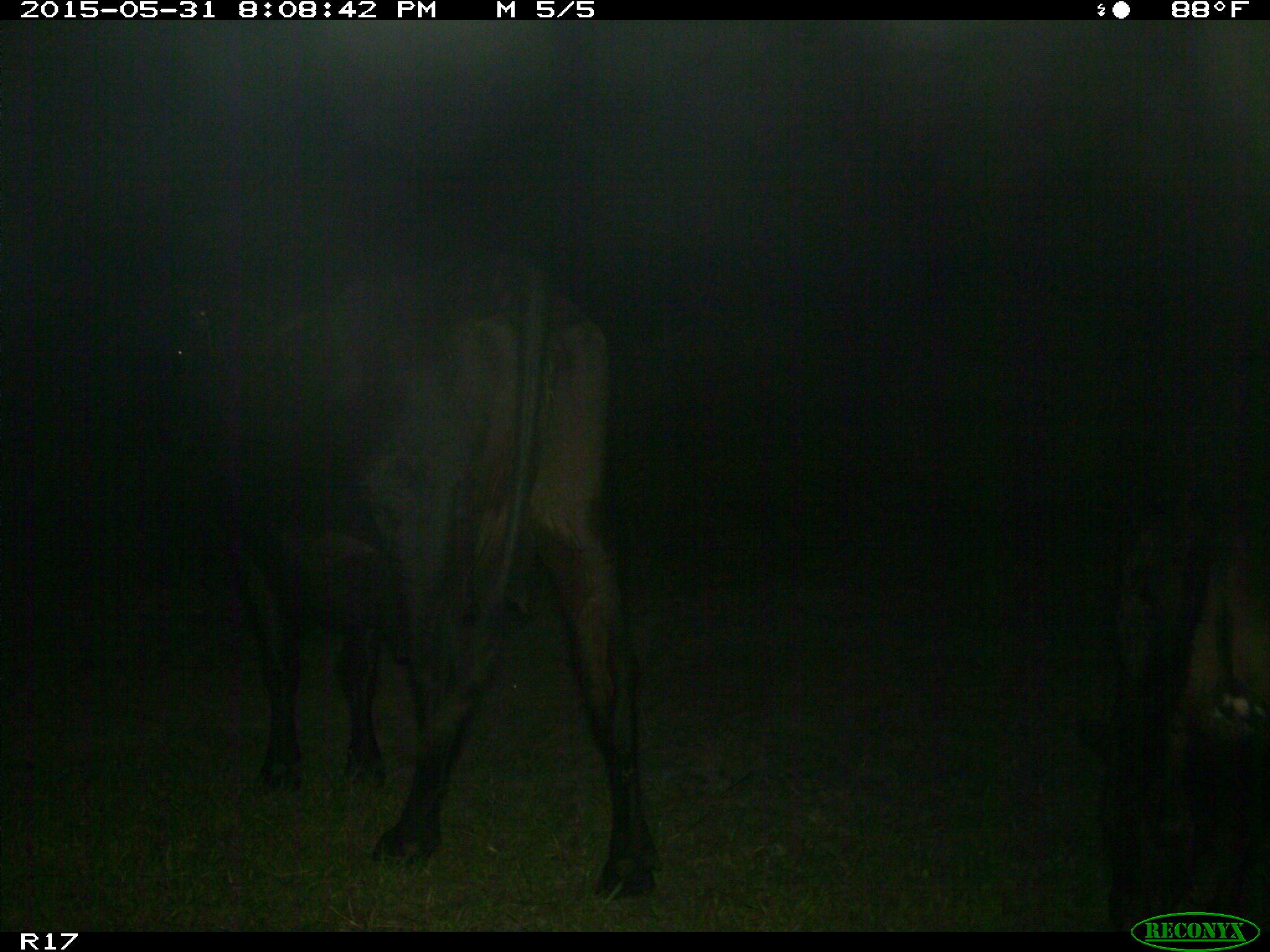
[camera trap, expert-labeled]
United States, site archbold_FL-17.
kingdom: Animalia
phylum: Chordata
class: Mammalia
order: Artiodactyla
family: Bovidae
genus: Bos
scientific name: Bos taurus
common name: domestic cow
Bos taurus (domestic cow).